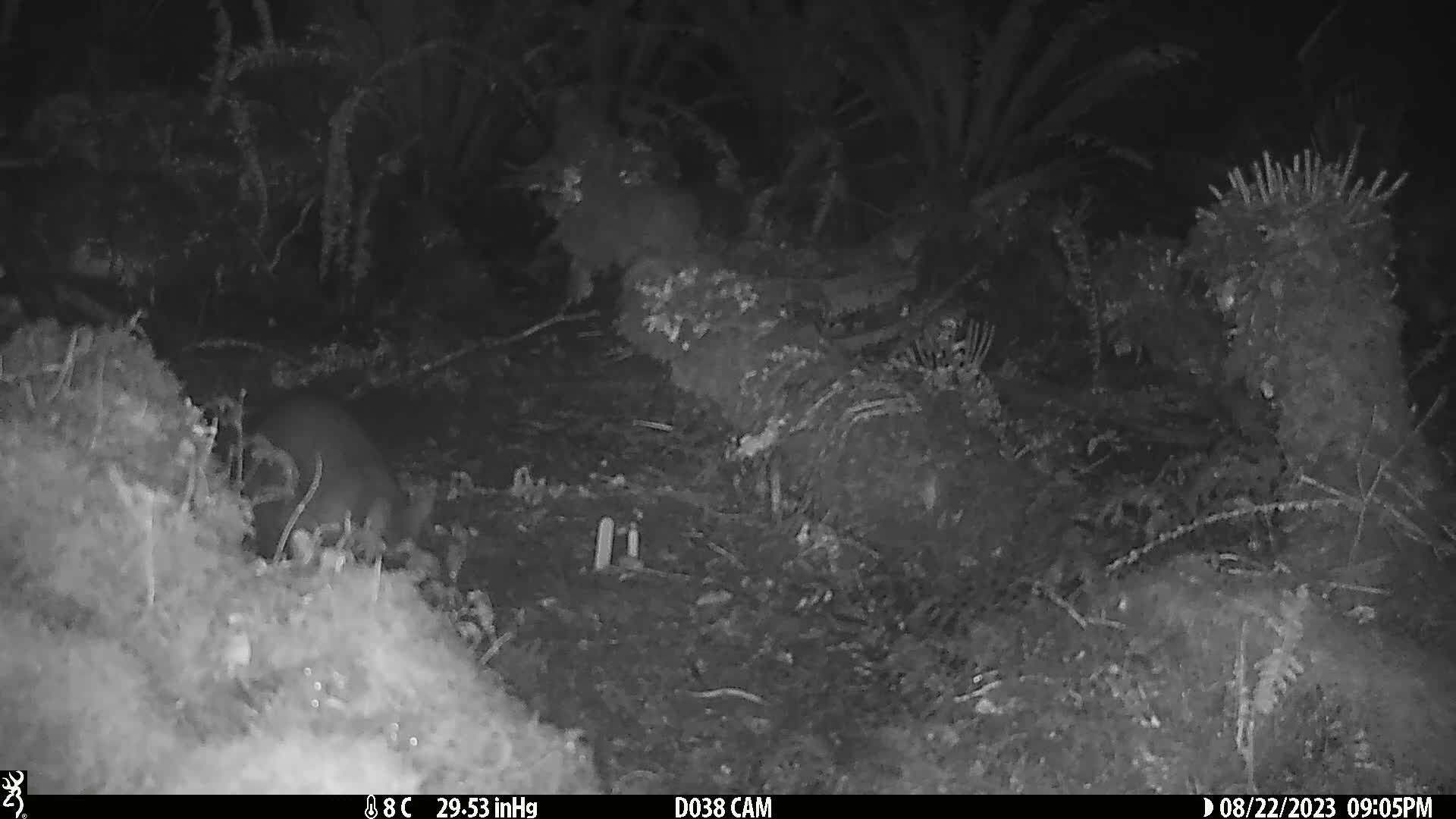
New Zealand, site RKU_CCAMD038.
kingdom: Animalia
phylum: Chordata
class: Mammalia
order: Diprotodontia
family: Phalangeridae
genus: Trichosurus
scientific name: Trichosurus vulpecula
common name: common brushtail possum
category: possum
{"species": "possum (common brushtail possum) (Trichosurus vulpecula)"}